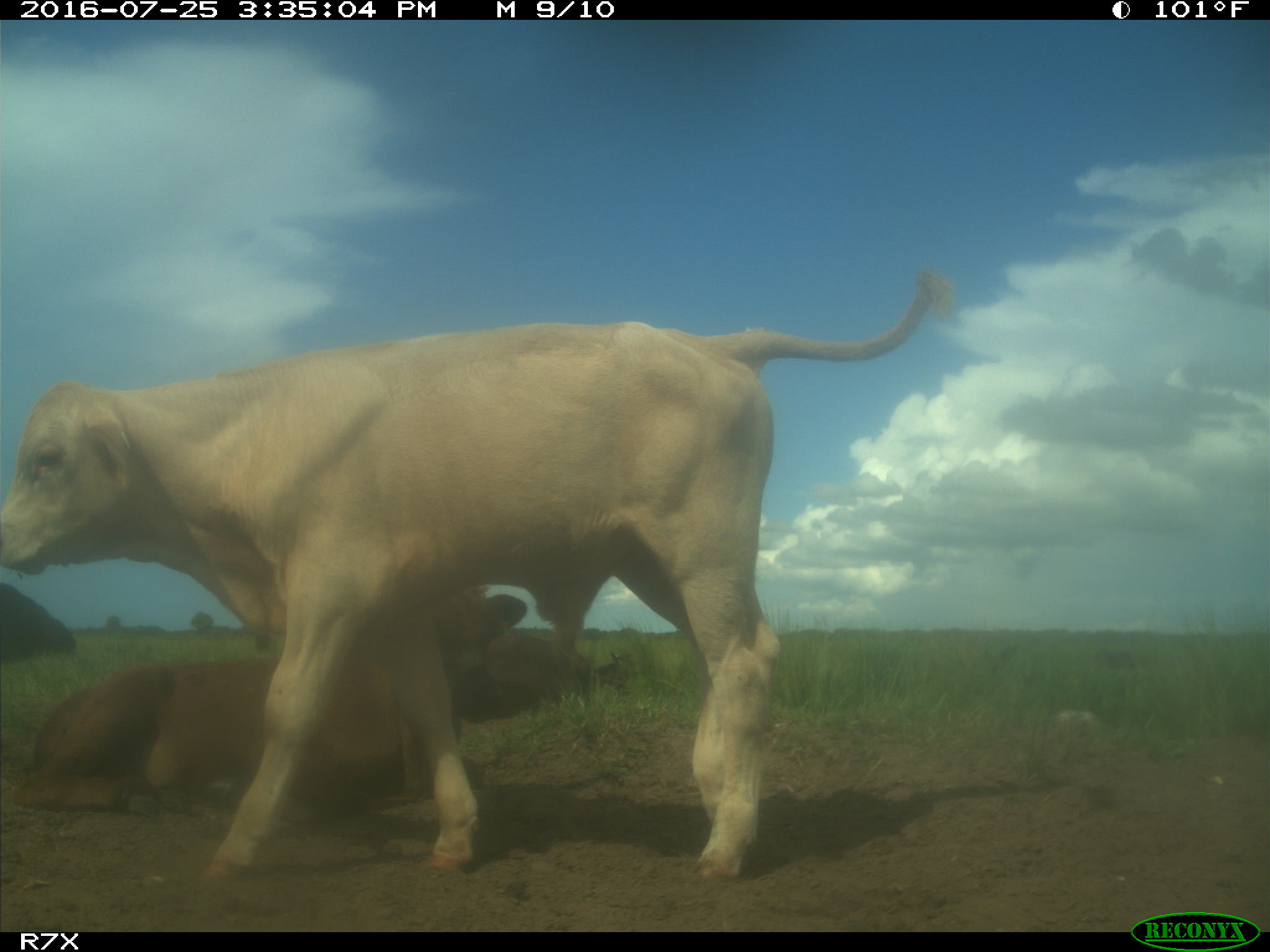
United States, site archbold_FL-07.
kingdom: Animalia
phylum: Chordata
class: Mammalia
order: Artiodactyla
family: Bovidae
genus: Bos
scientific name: Bos taurus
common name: domestic cow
Bos taurus (domestic cow).